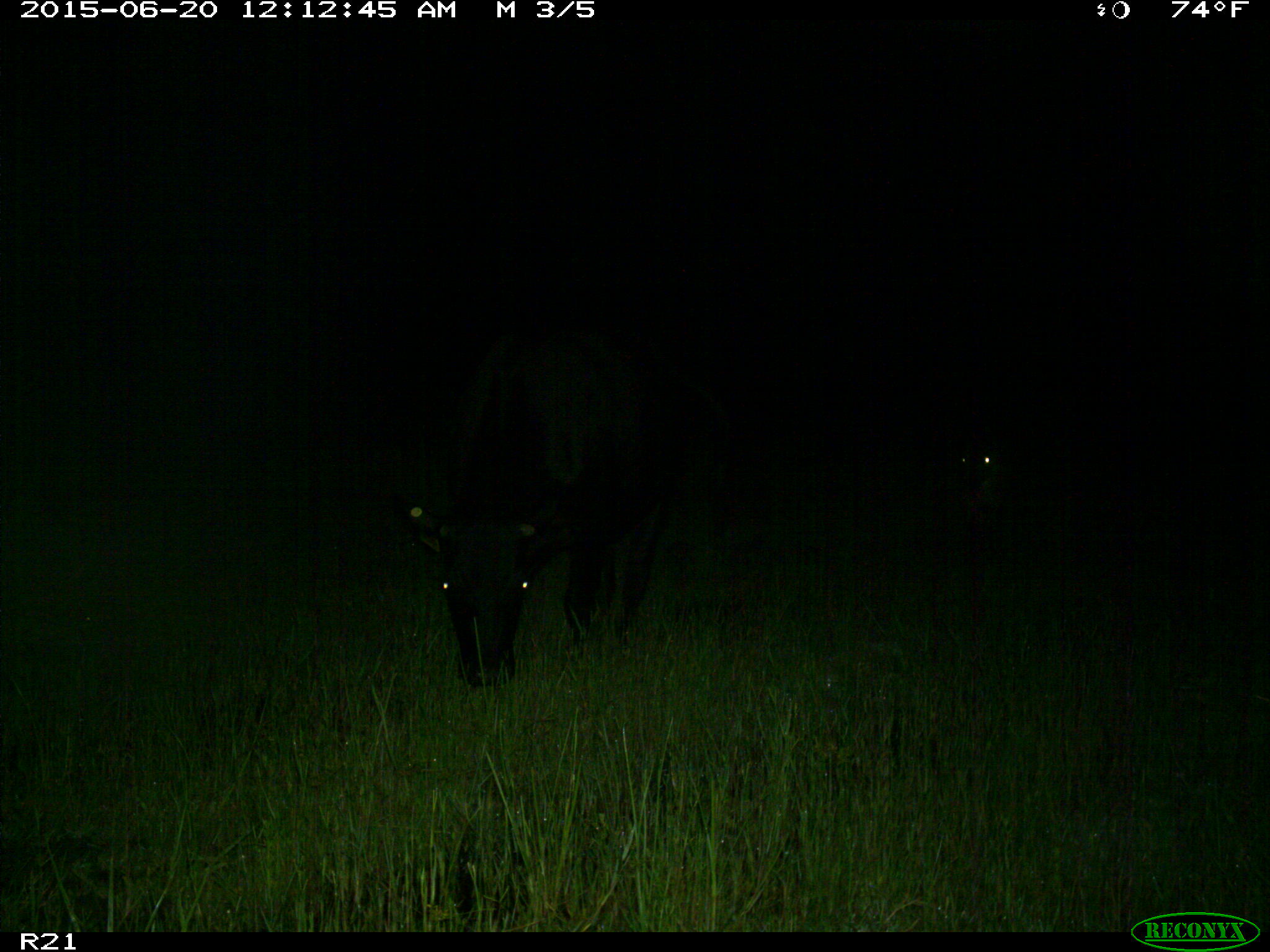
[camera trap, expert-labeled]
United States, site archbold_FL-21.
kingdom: Animalia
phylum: Chordata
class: Mammalia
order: Artiodactyla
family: Bovidae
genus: Bos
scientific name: Bos taurus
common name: domestic cow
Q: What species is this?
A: Bos taurus (domestic cow).